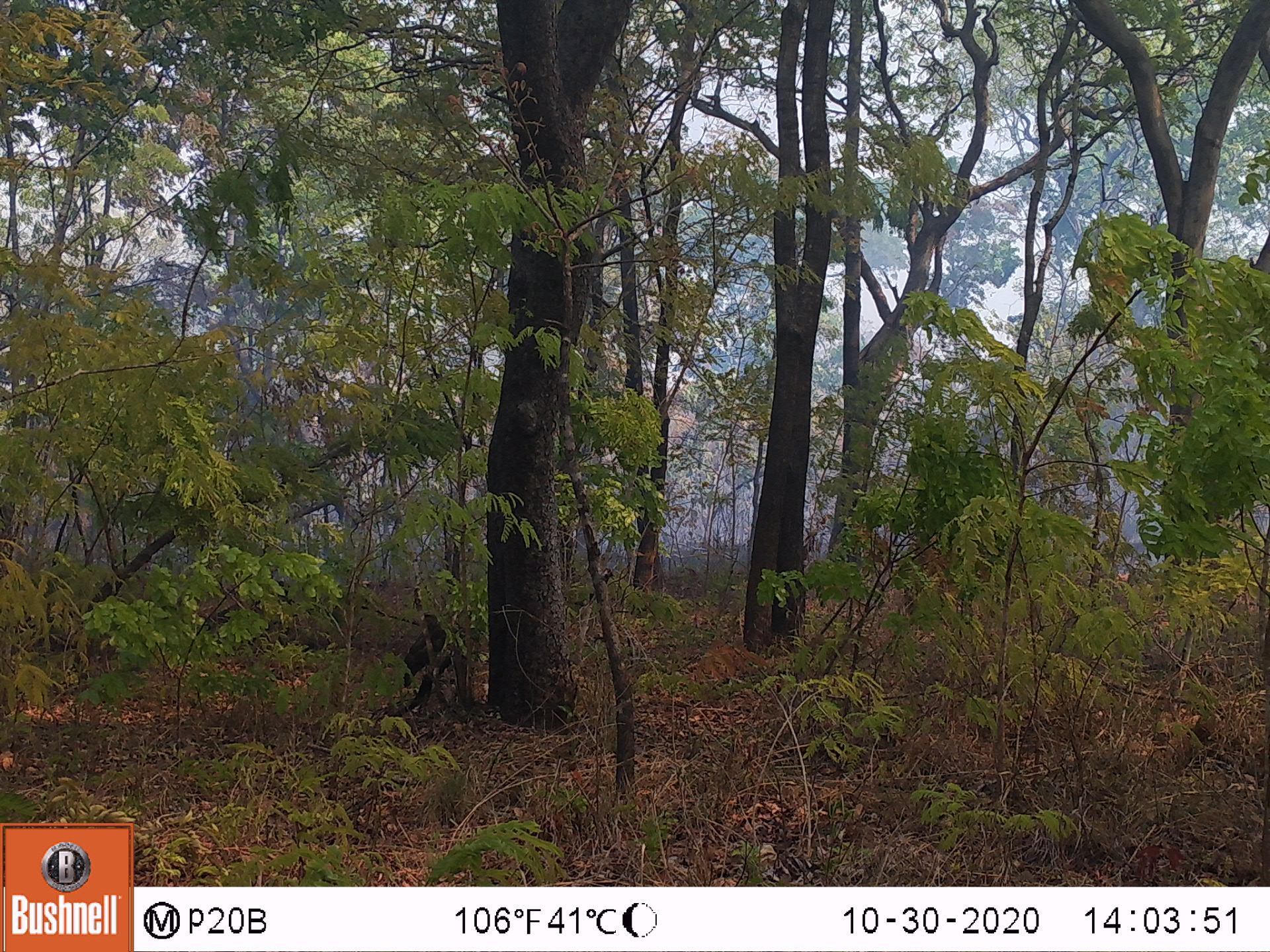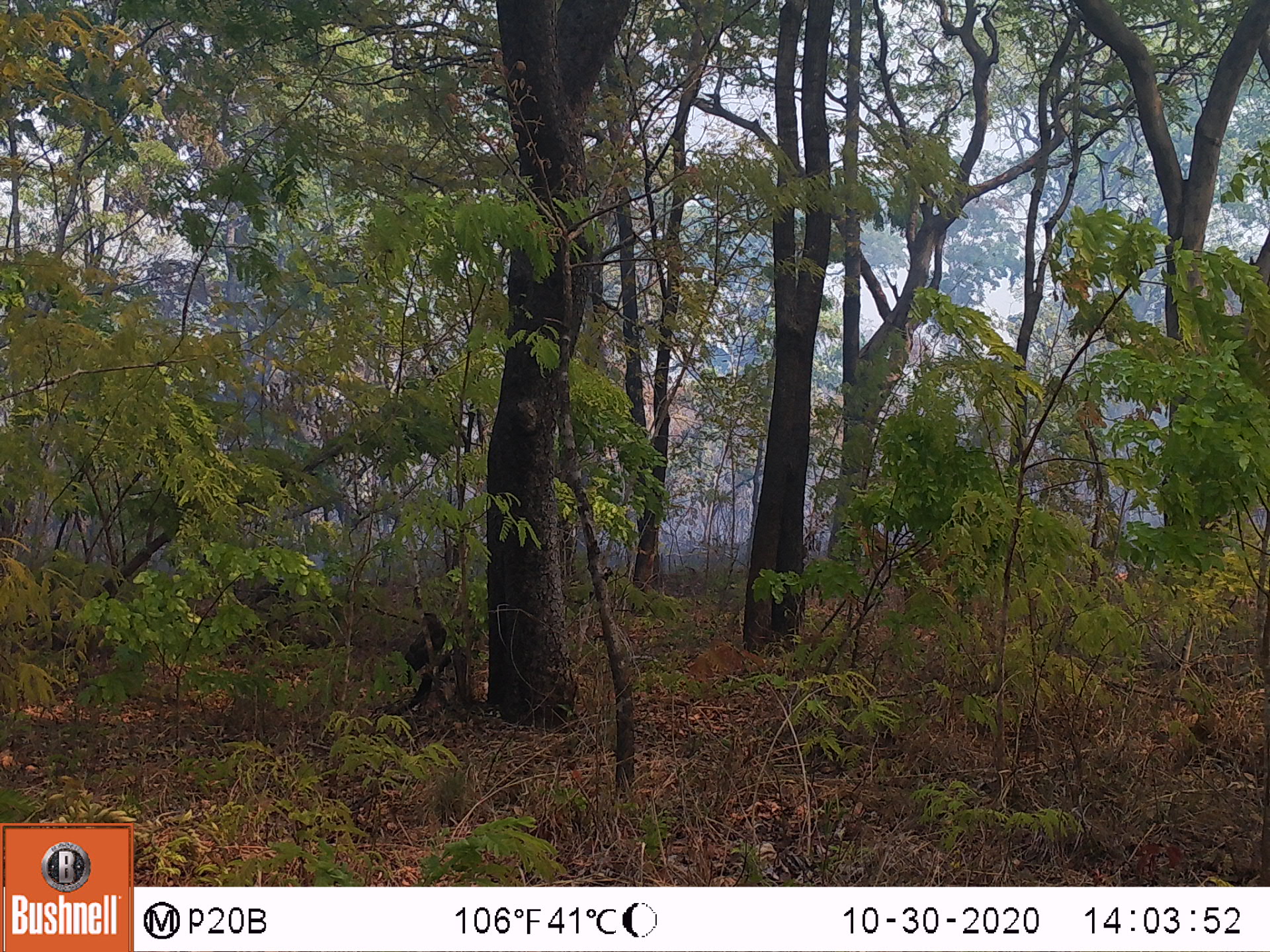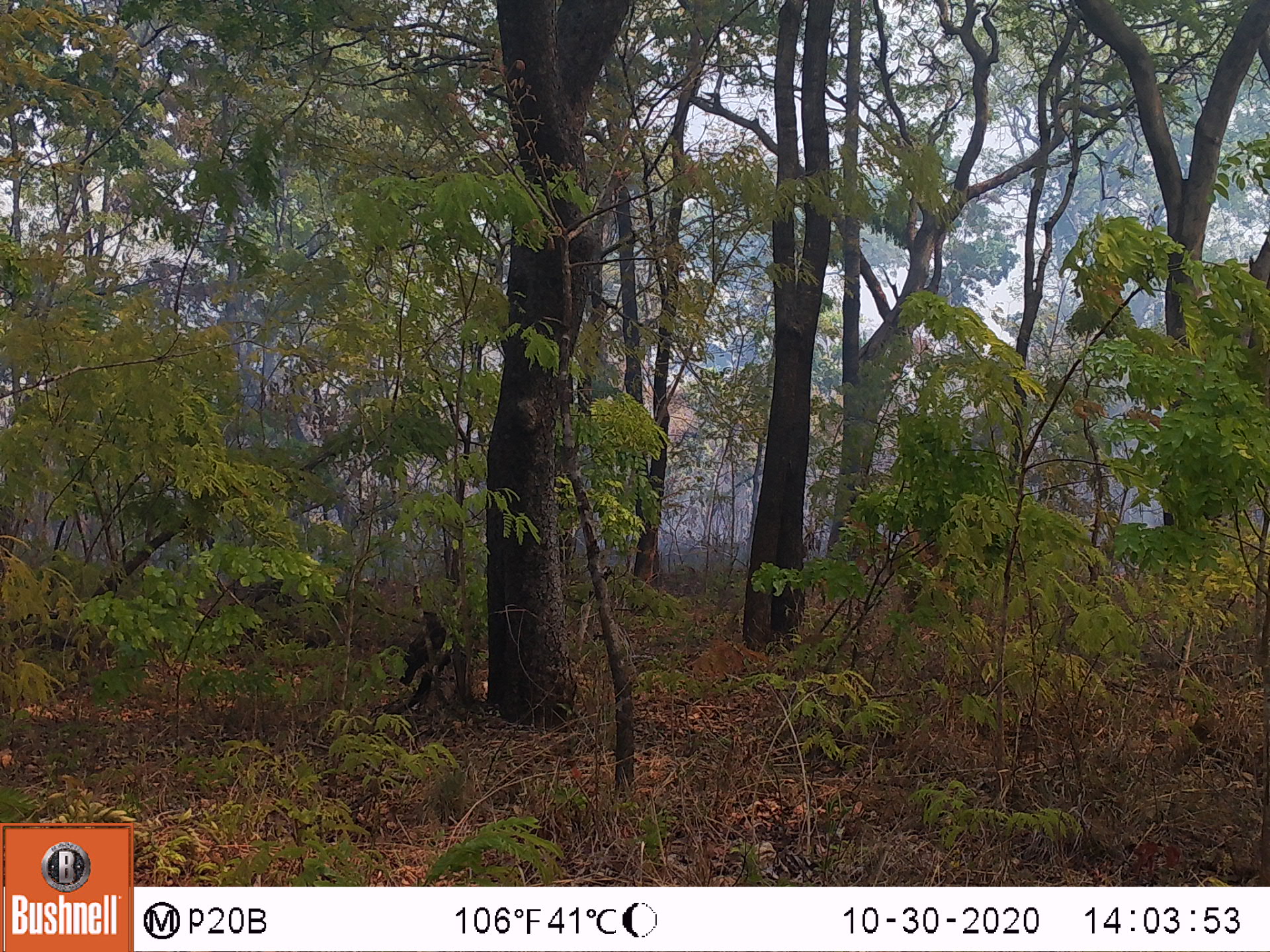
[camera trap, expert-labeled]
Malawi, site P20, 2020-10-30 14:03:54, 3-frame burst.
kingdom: Animalia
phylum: Chordata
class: Aves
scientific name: Aves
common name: bird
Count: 1.